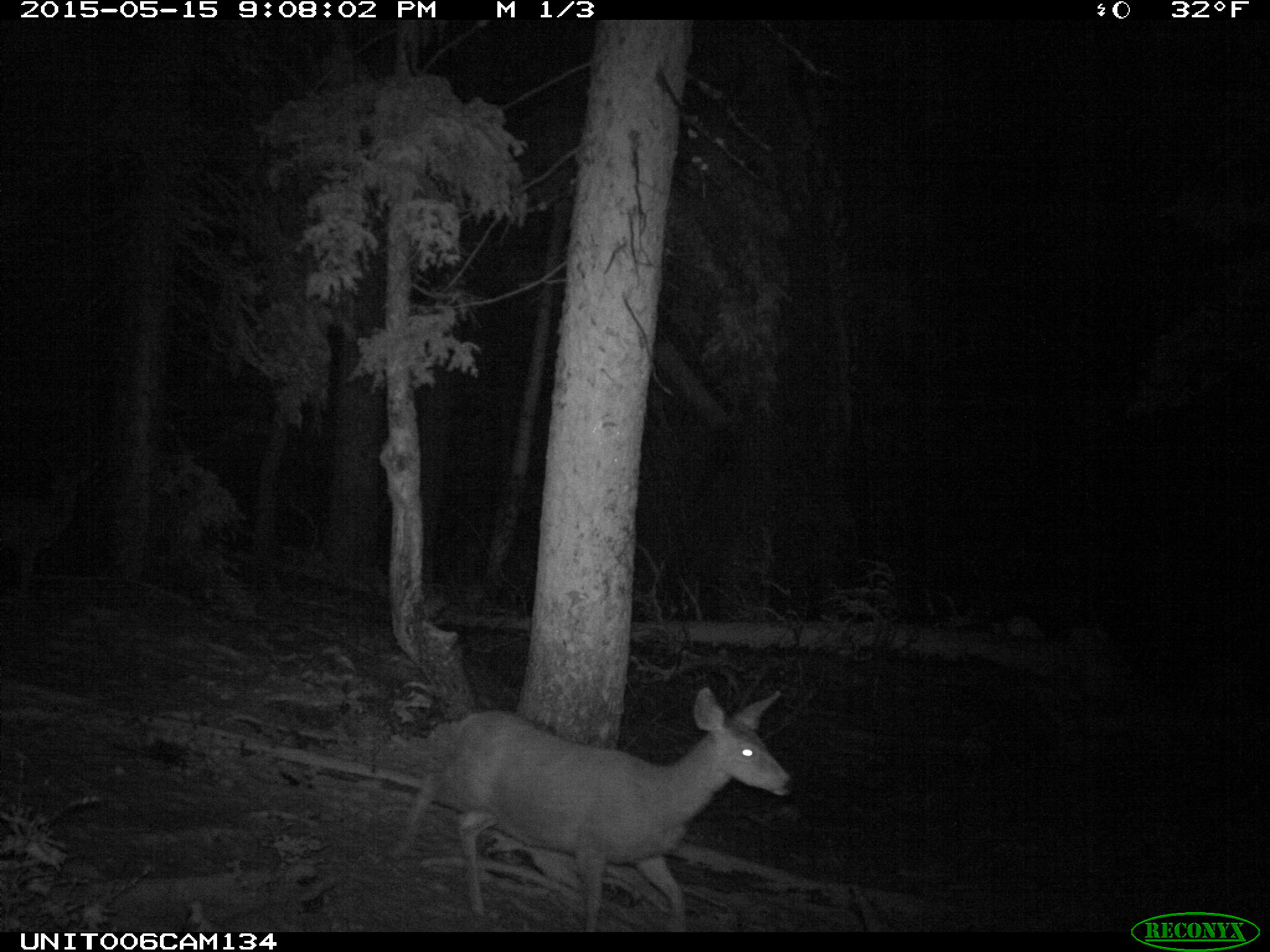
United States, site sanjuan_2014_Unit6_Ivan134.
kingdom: Animalia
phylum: Chordata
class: Mammalia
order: Artiodactyla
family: Cervidae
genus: Odocoileus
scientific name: Odocoileus hemionus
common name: mule deer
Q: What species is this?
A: Odocoileus hemionus (mule deer).